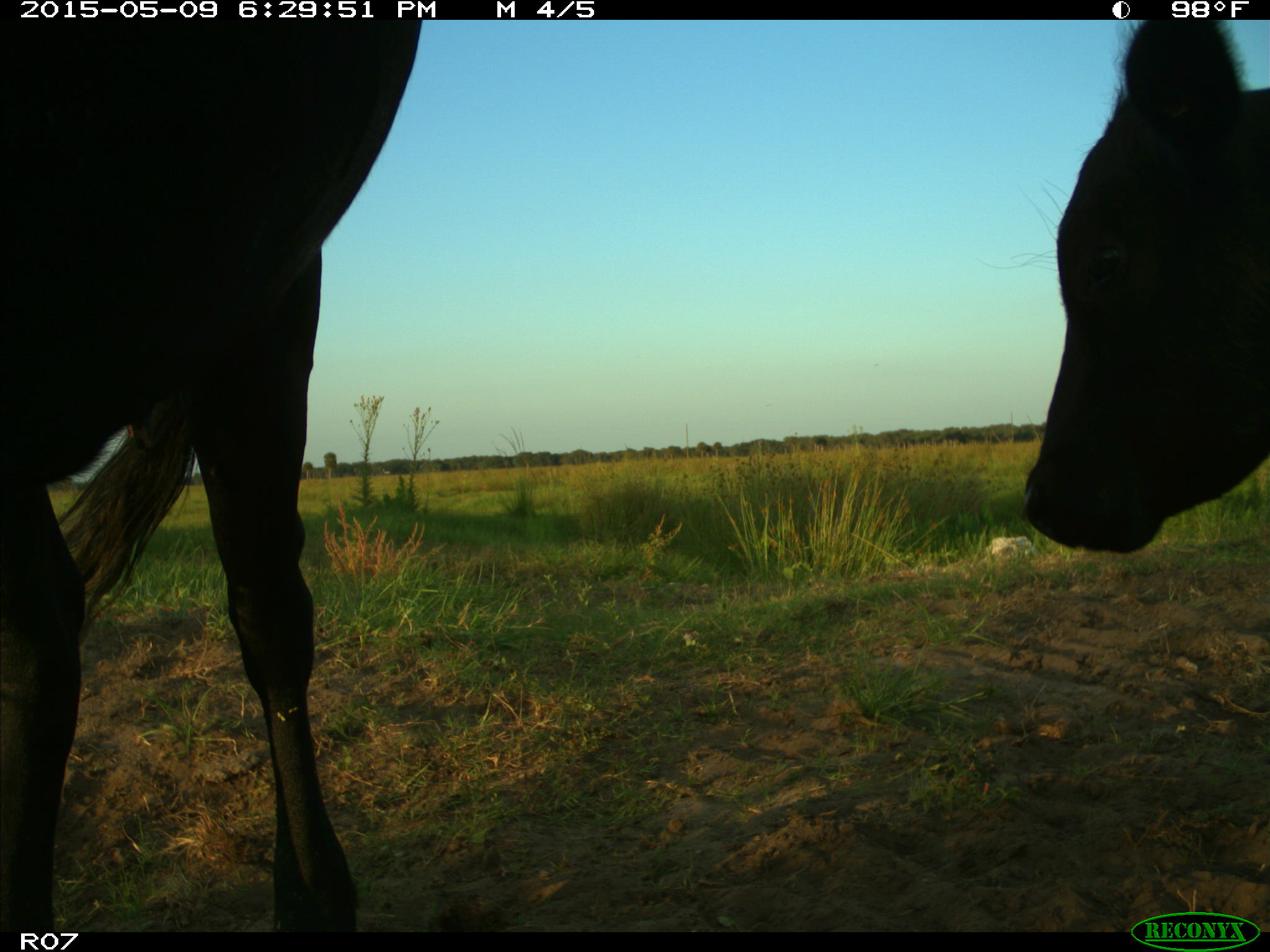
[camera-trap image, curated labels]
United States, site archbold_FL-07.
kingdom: Animalia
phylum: Chordata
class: Mammalia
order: Artiodactyla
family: Bovidae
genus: Bos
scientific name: Bos taurus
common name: domestic cow